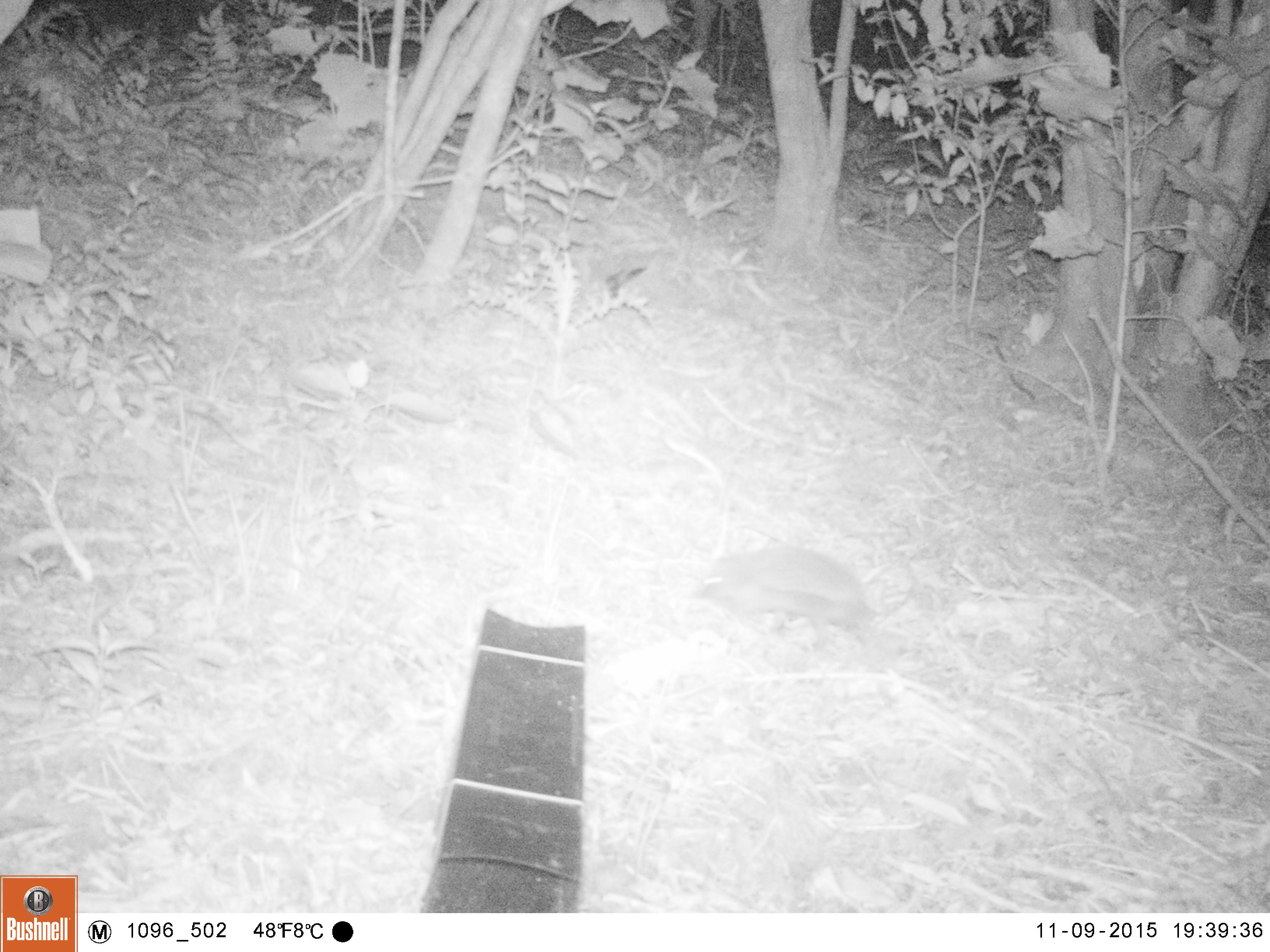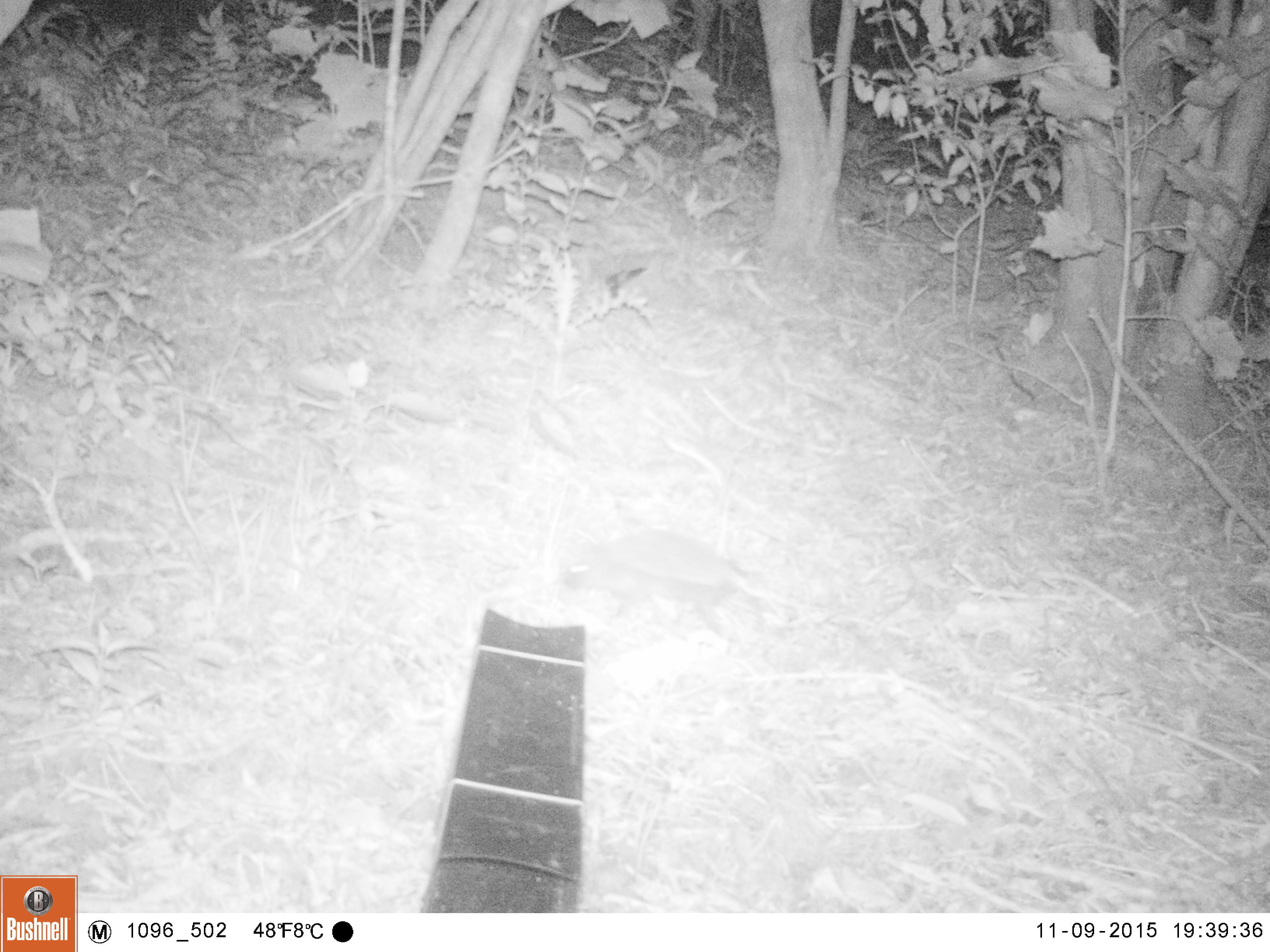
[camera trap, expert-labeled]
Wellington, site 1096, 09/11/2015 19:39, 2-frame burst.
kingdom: Animalia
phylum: Chordata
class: Mammalia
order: Eulipotyphla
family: Erinaceidae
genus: Erinaceus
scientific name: Erinaceus europaeus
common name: hedgehog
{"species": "hedgehog (Erinaceus europaeus)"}